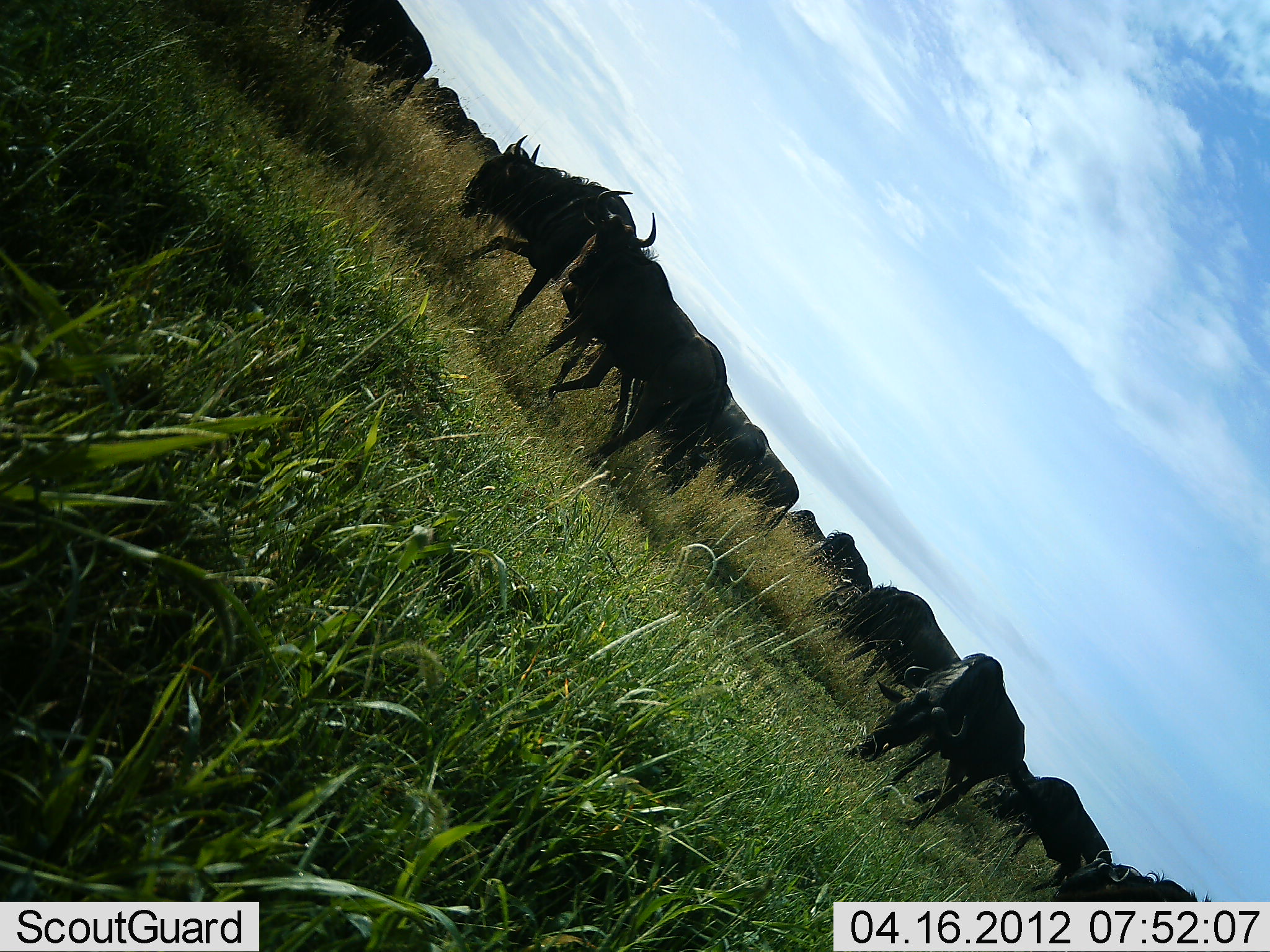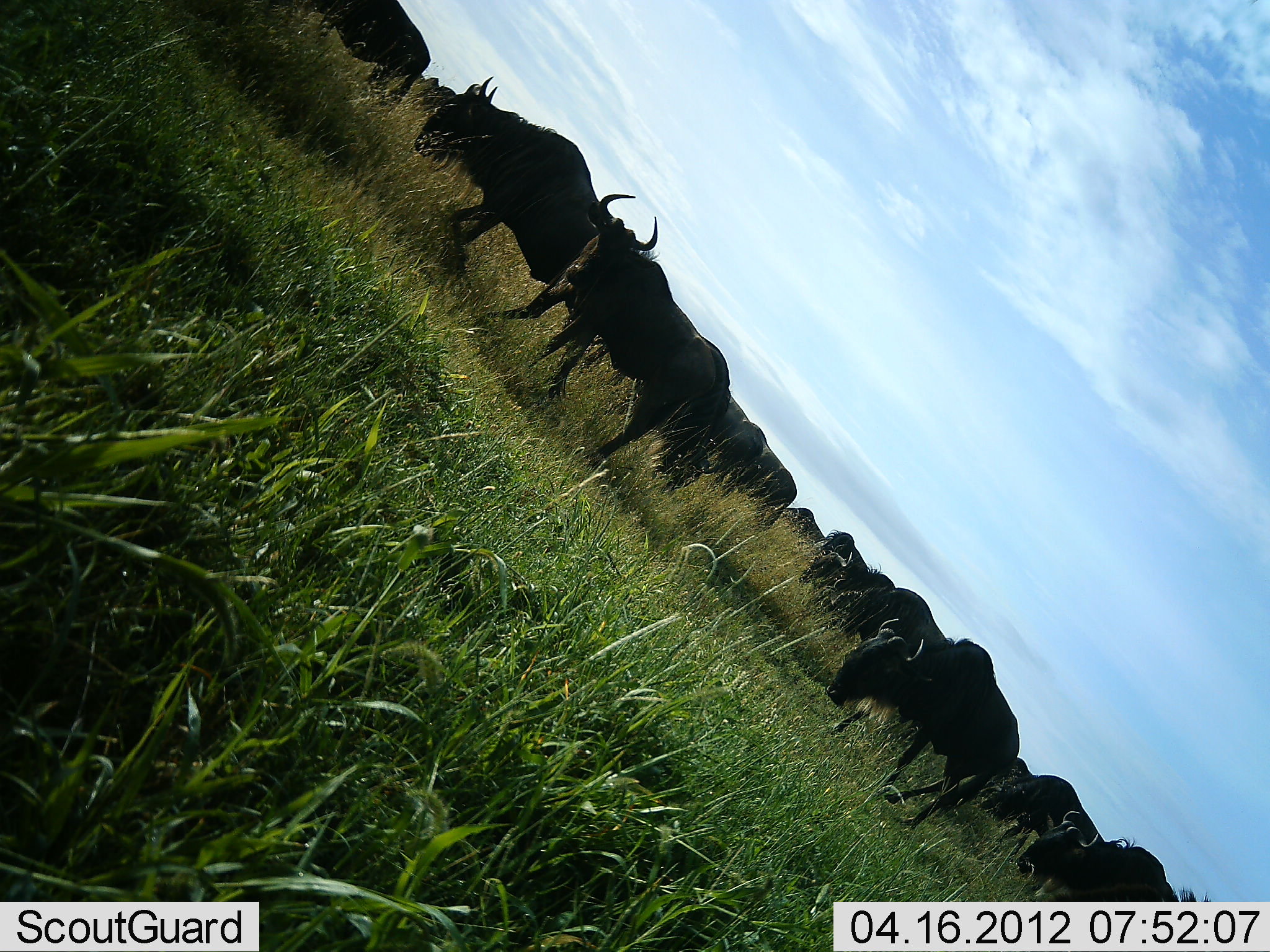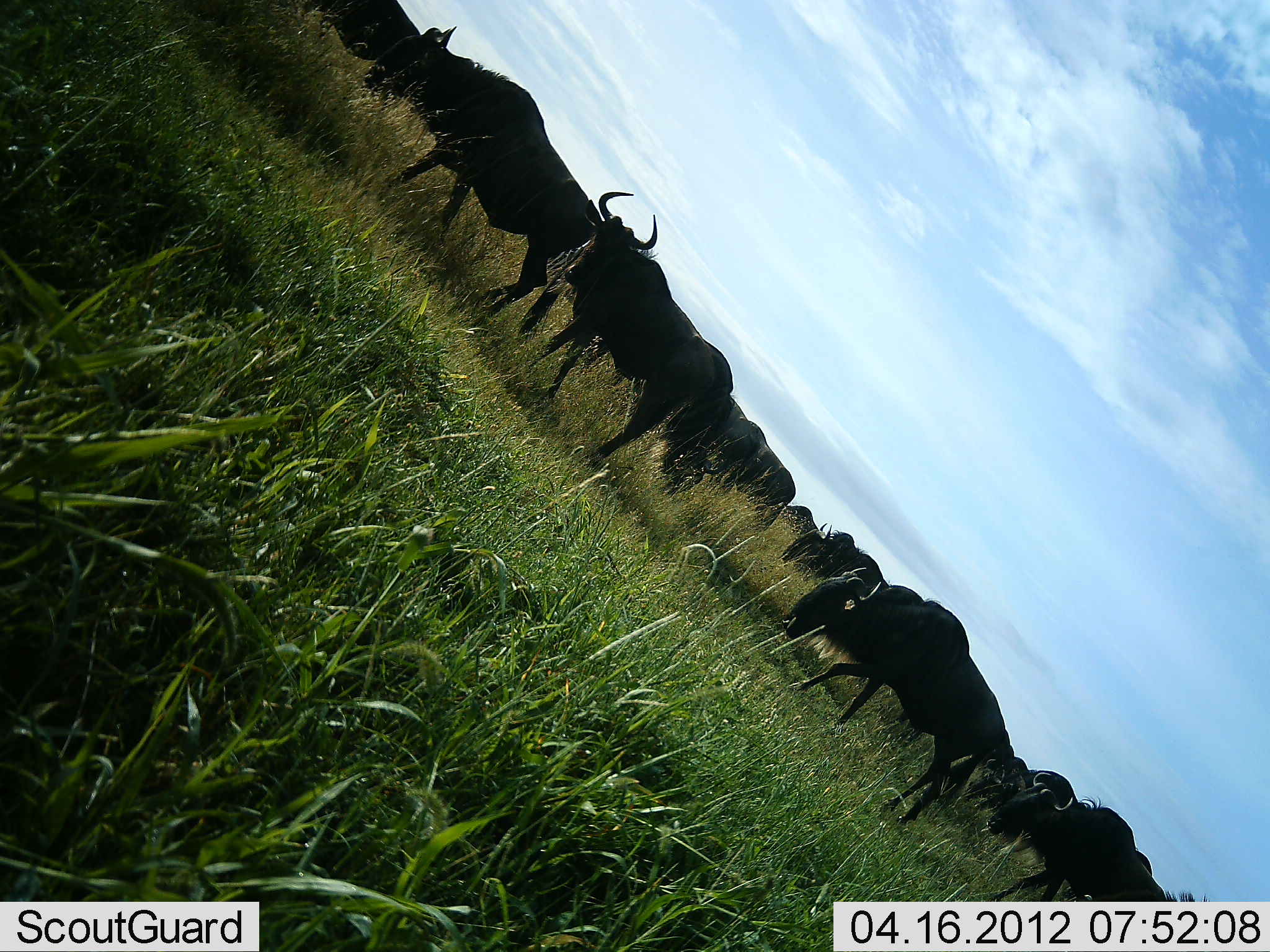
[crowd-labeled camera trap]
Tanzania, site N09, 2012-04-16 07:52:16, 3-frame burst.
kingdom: Animalia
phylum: Chordata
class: Mammalia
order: Artiodactyla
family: Bovidae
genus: Connochaetes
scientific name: Connochaetes taurinus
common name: blue wildebeest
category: wildebeest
Wildebeest (blue wildebeest) (Connochaetes taurinus), count 11-50. Behavior (volunteer vote fractions): standing 35%, resting 0%, moving 90%, interacting 0%. Young present (vote fraction): 0%. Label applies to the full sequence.